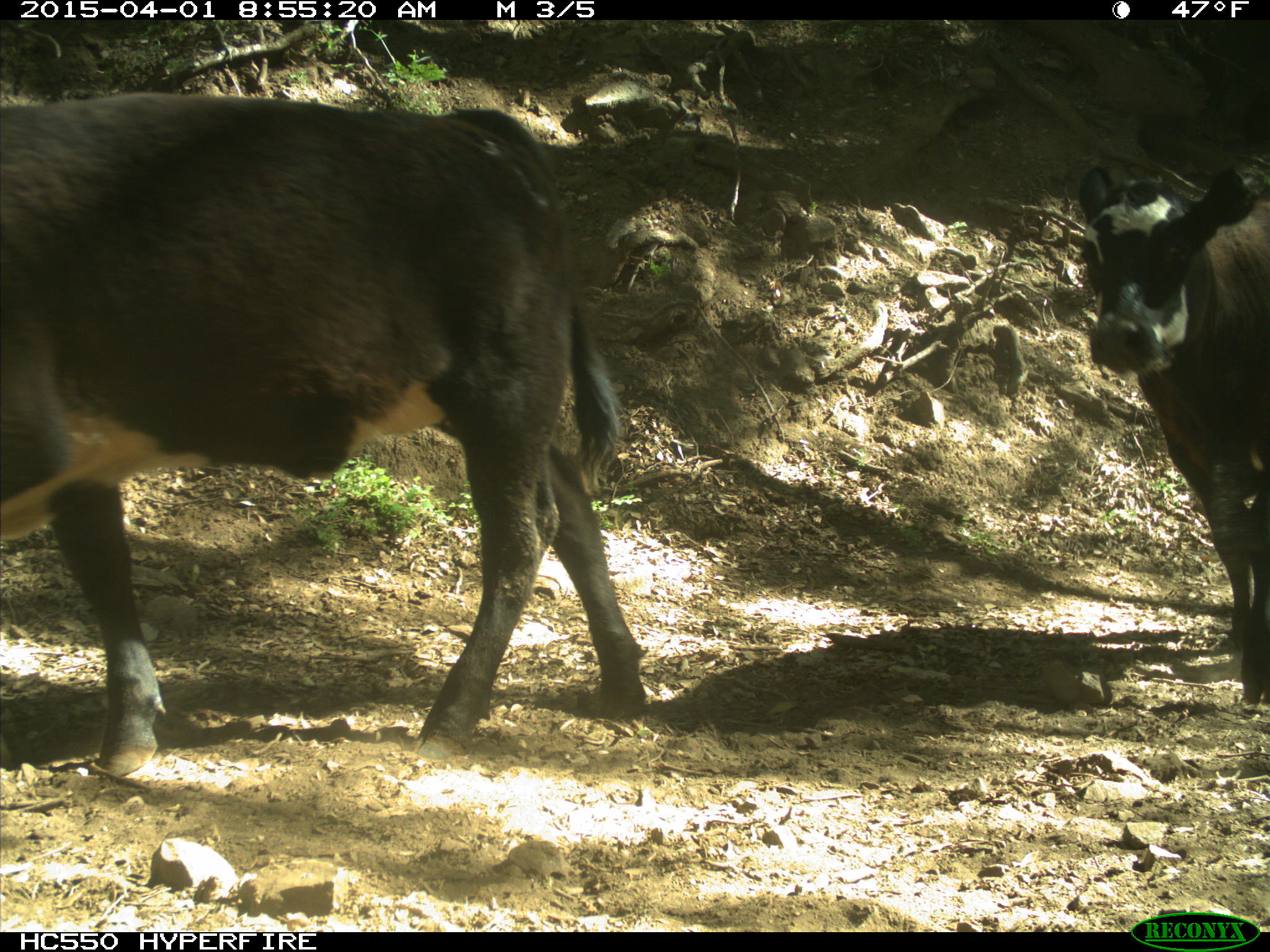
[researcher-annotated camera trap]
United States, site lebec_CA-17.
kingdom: Animalia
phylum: Chordata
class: Mammalia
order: Artiodactyla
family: Bovidae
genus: Bos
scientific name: Bos taurus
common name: domestic cow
Bos taurus (domestic cow).